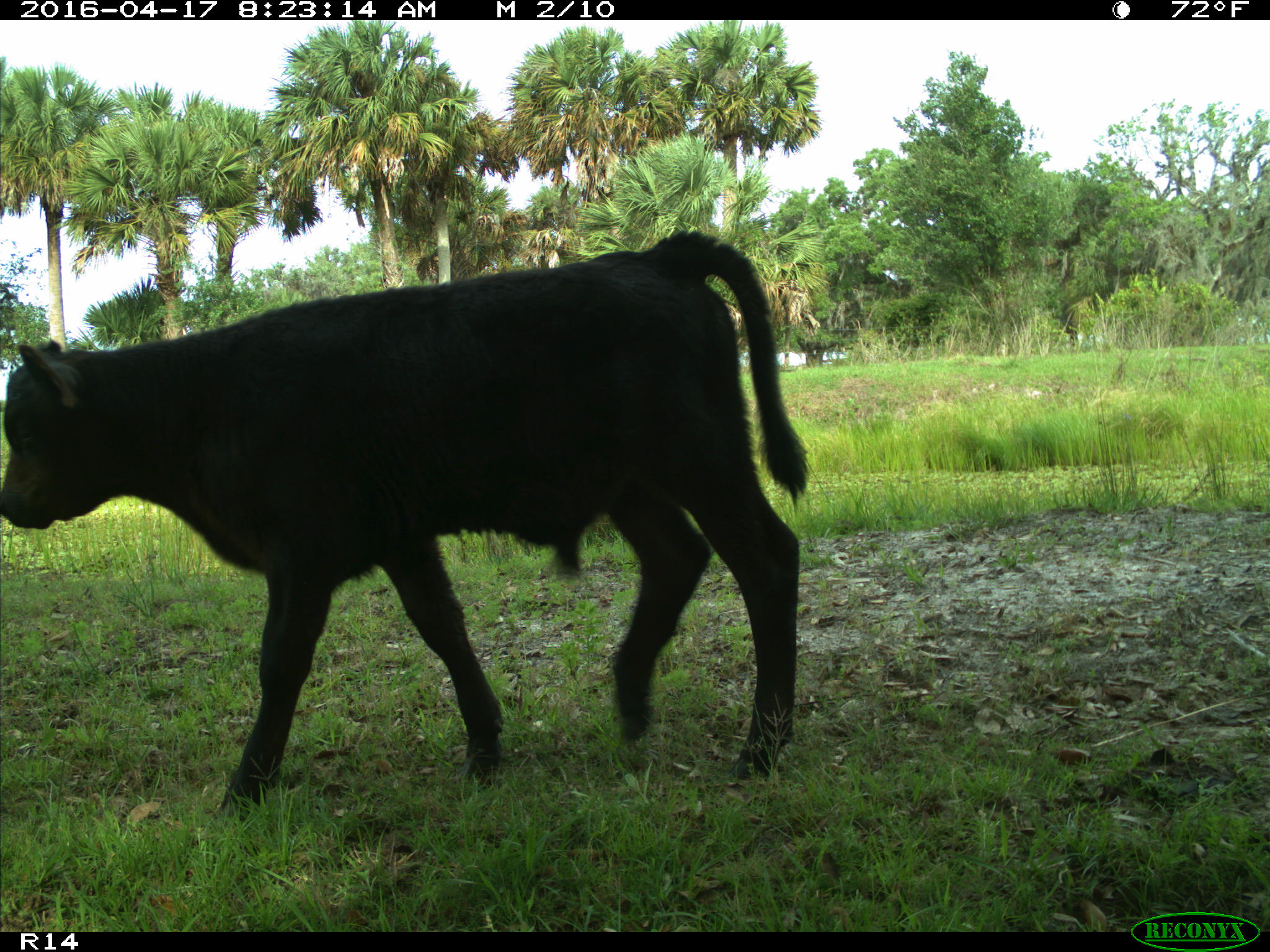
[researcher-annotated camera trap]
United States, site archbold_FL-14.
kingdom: Animalia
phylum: Chordata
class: Mammalia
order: Artiodactyla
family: Bovidae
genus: Bos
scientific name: Bos taurus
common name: domestic cow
Bos taurus (domestic cow).